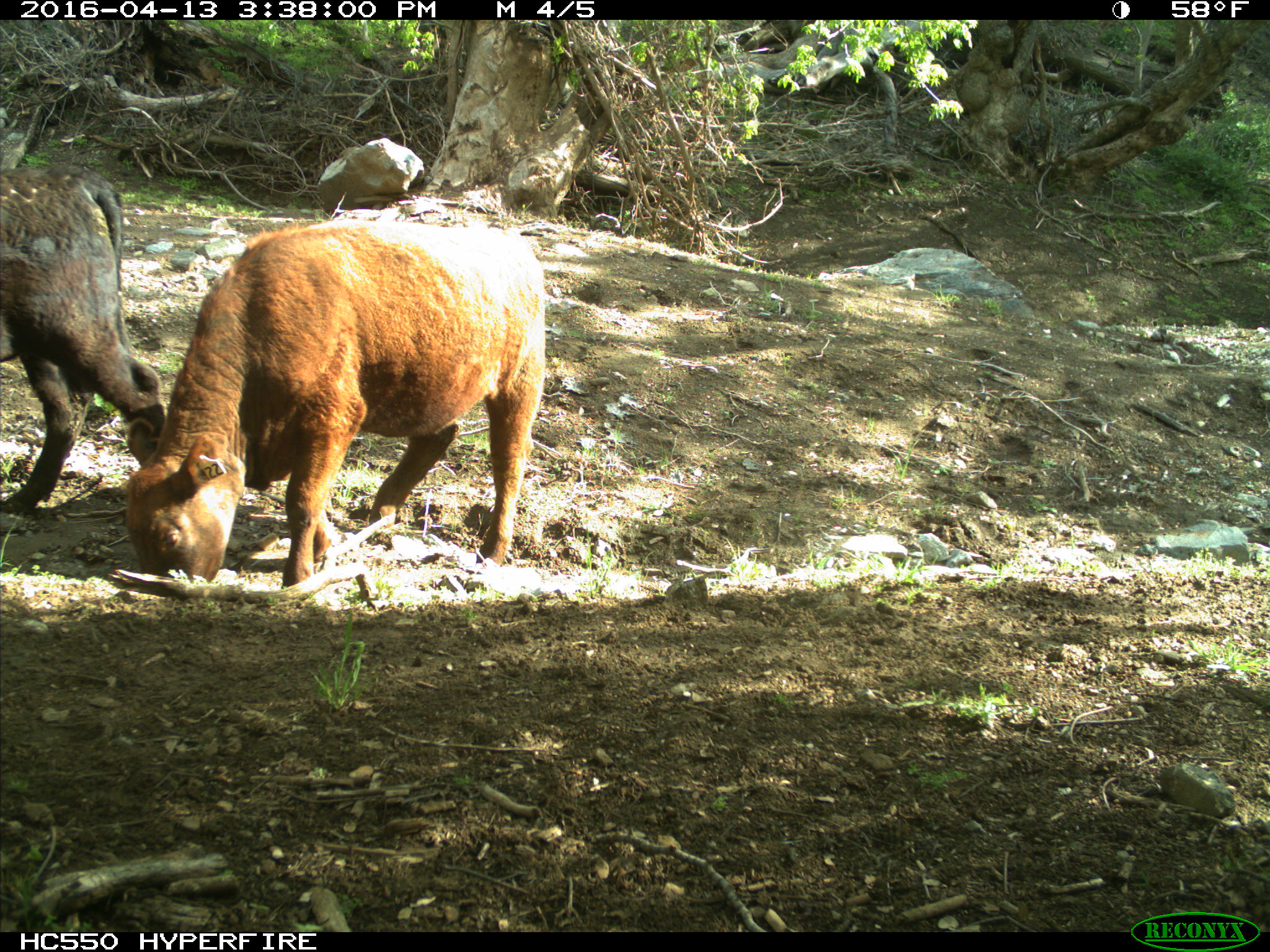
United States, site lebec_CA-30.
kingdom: Animalia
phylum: Chordata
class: Mammalia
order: Artiodactyla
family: Bovidae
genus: Bos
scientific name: Bos taurus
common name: domestic cow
Bos taurus (domestic cow).